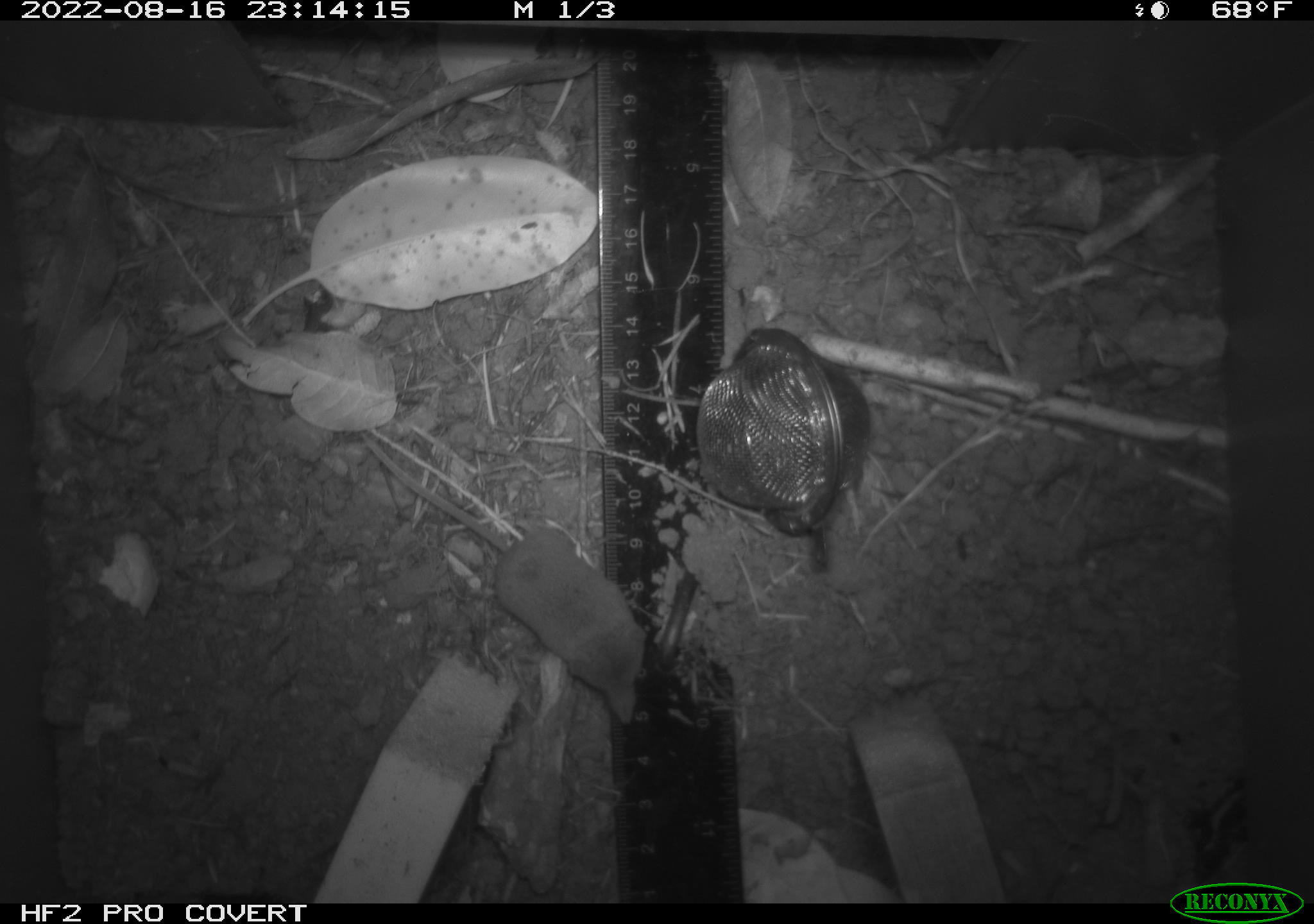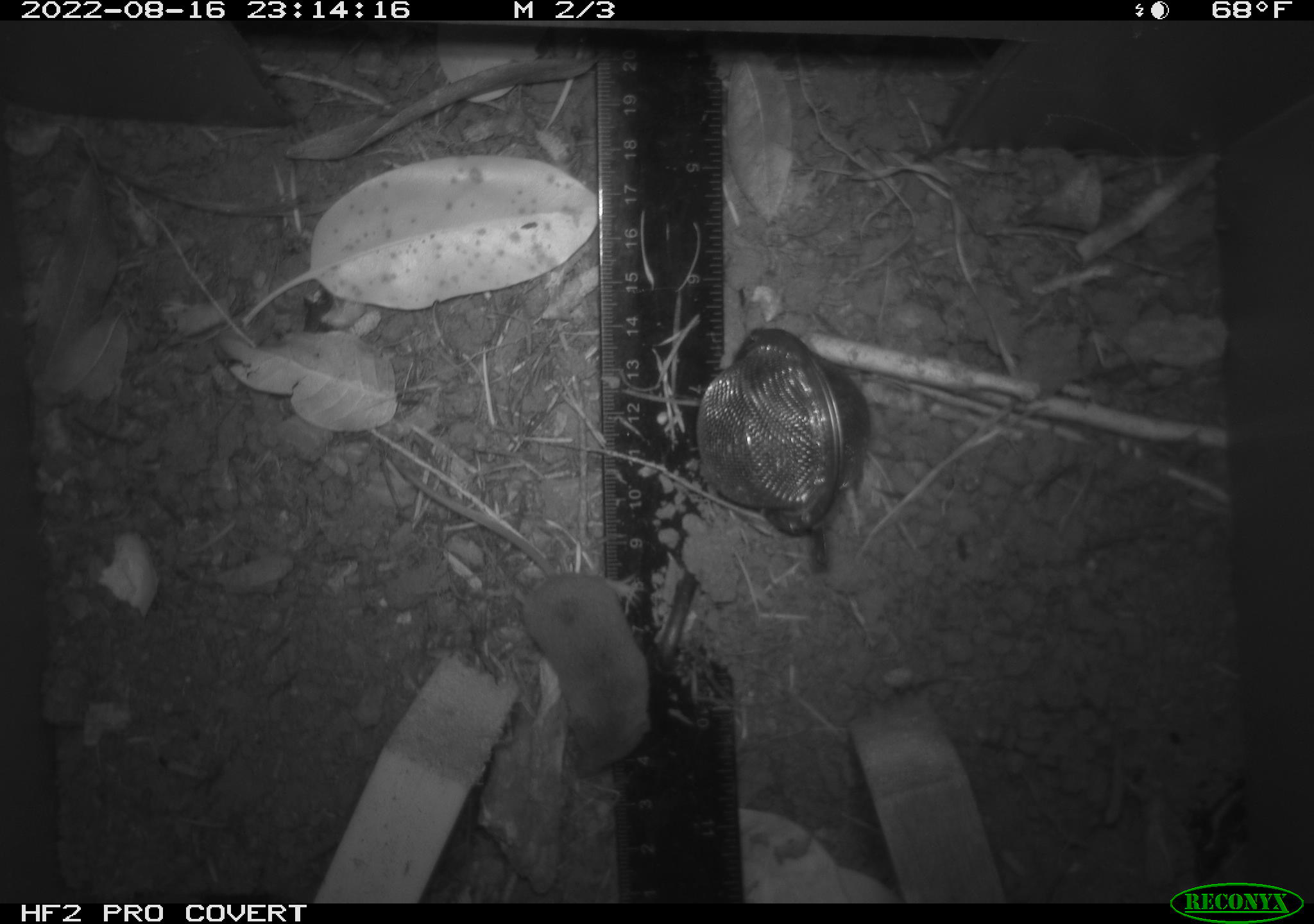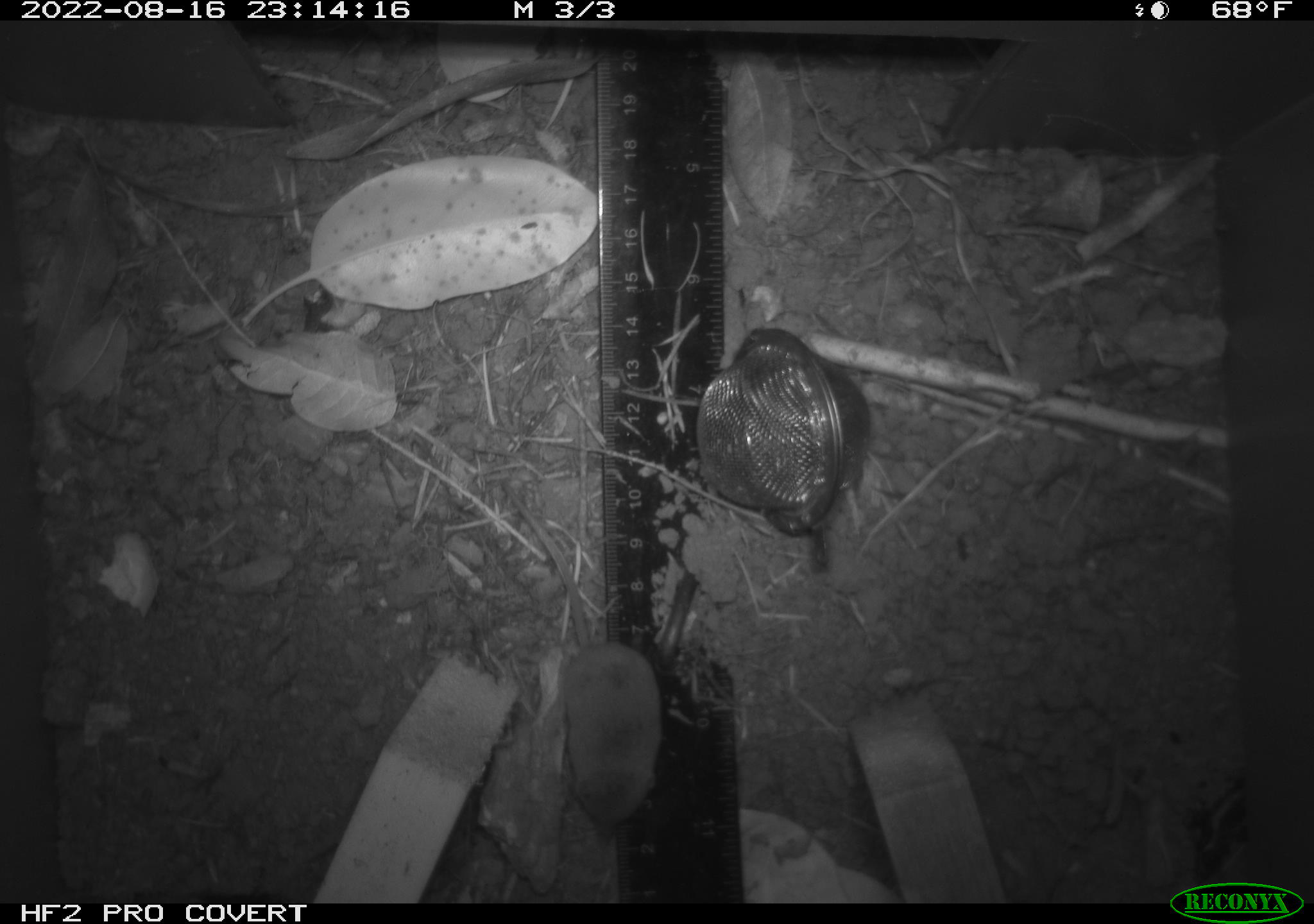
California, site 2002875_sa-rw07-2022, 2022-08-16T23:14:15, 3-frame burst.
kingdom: Animalia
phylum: Chordata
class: Mammalia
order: Eulipotyphla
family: Soricidae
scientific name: Soricidae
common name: shrews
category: soricidae family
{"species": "soricidae family (shrews) (Soricidae)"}